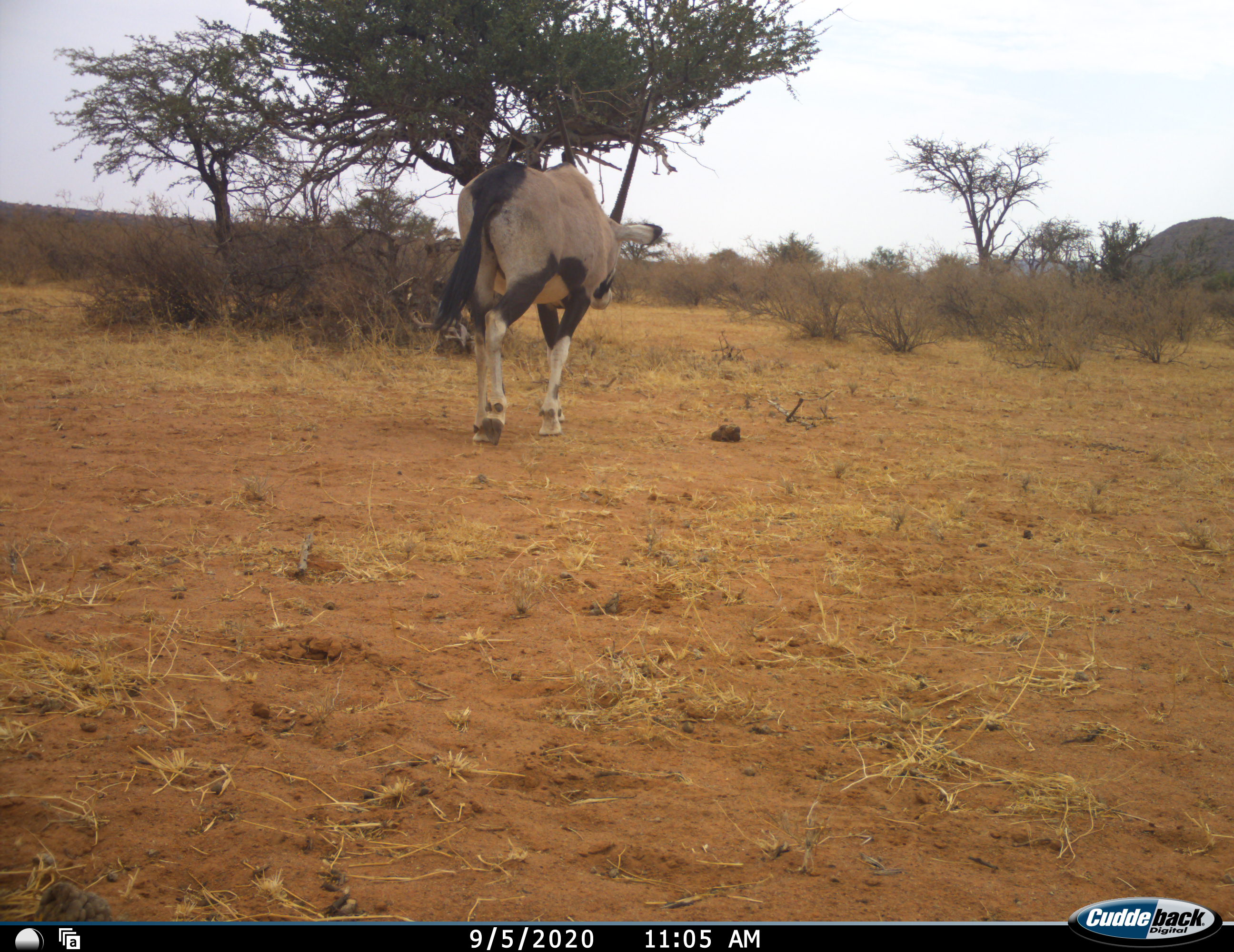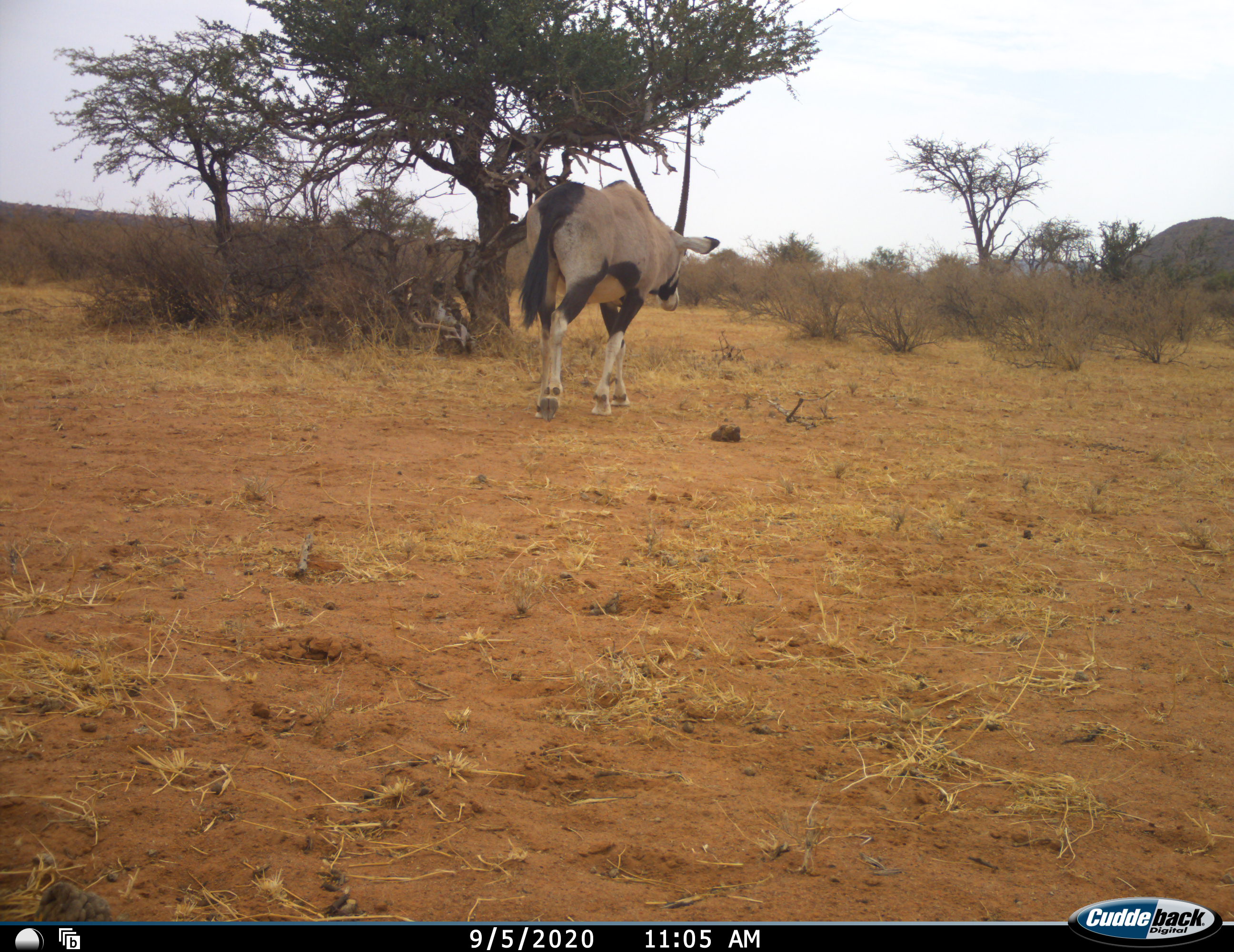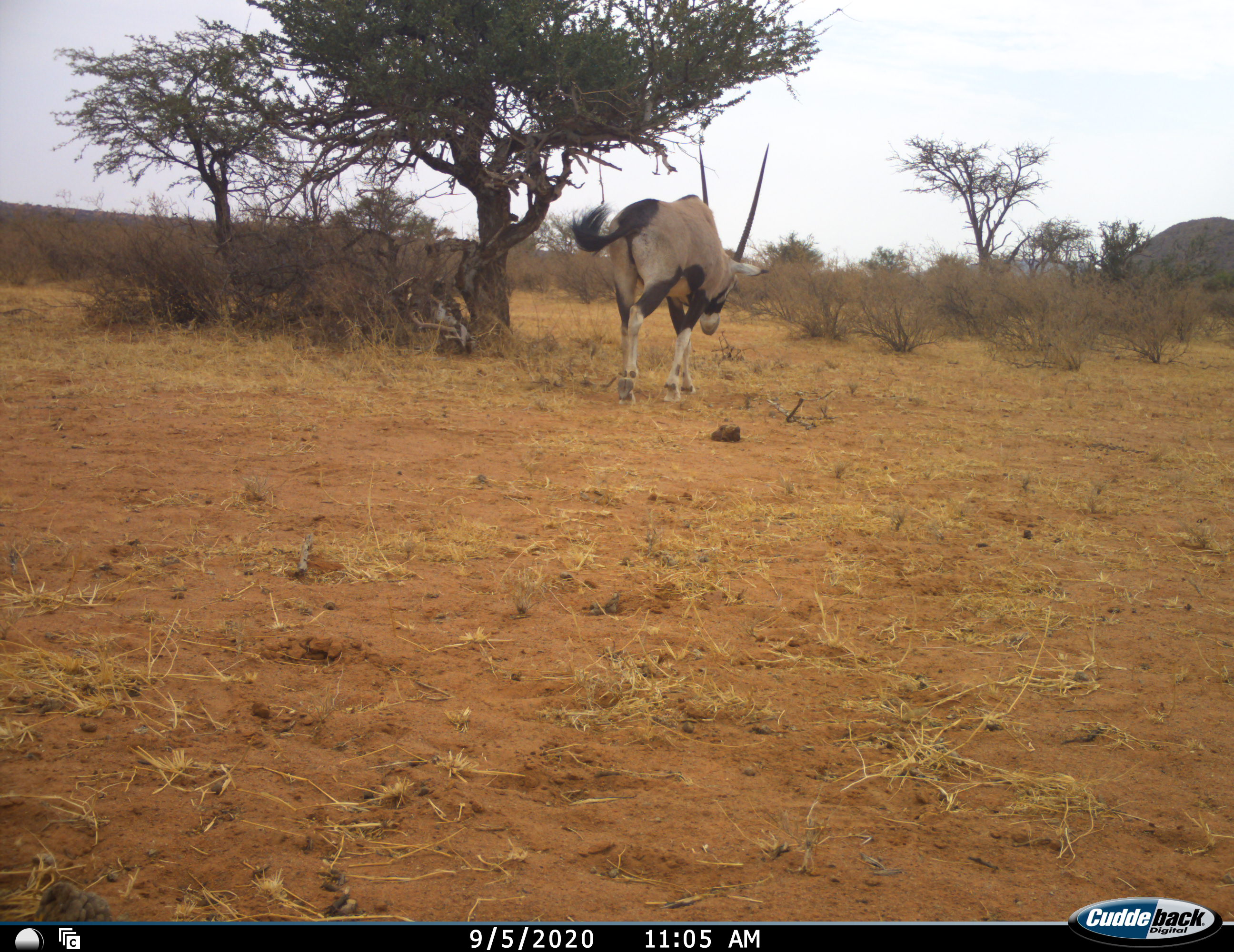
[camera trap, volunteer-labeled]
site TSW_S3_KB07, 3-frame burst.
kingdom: Animalia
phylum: Chordata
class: Mammalia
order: Artiodactyla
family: Bovidae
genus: Oryx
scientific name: Oryx gazella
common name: gemsbok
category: oryx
Oryx (gemsbok) (Oryx gazella), count 1. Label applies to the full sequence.